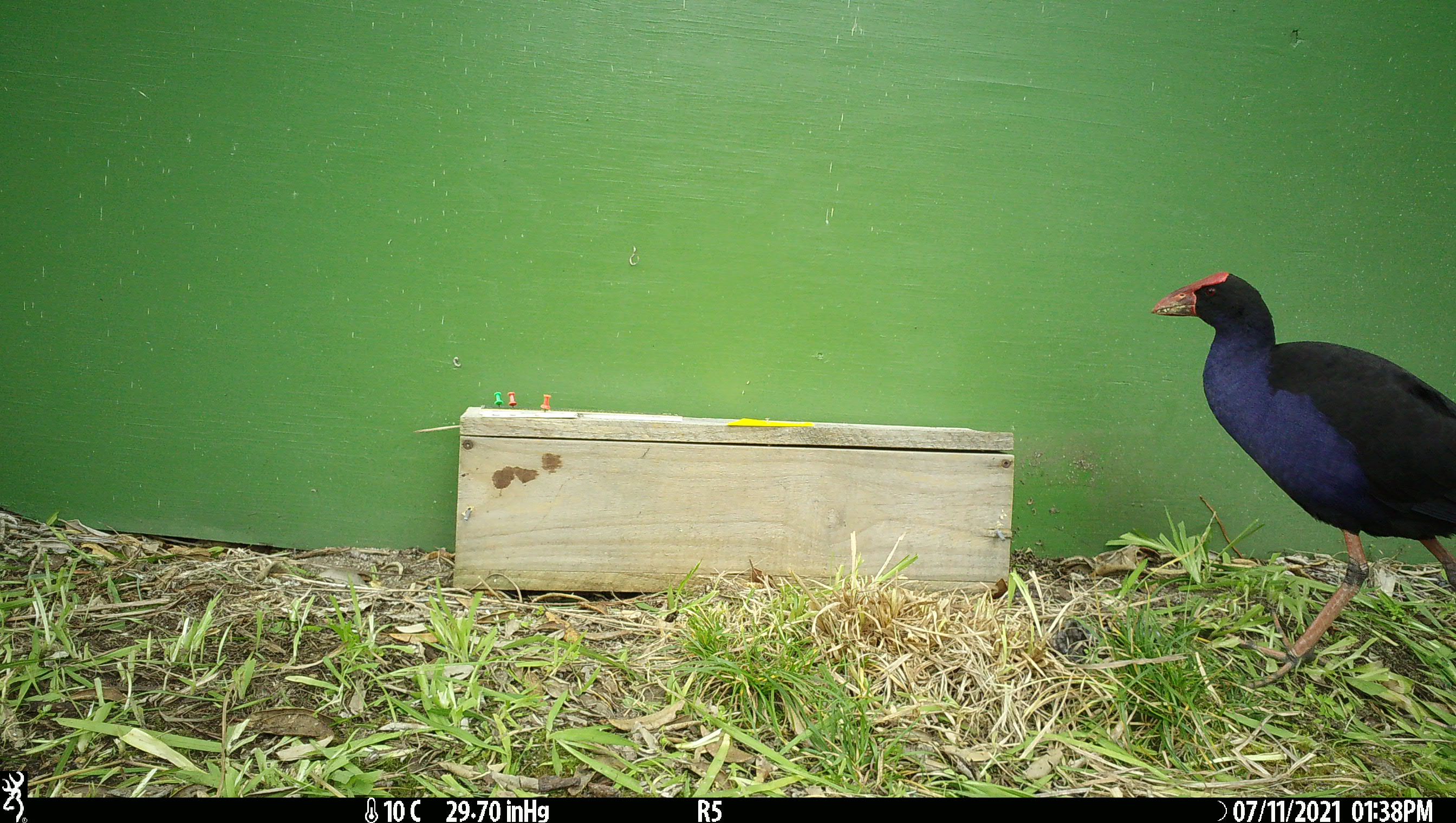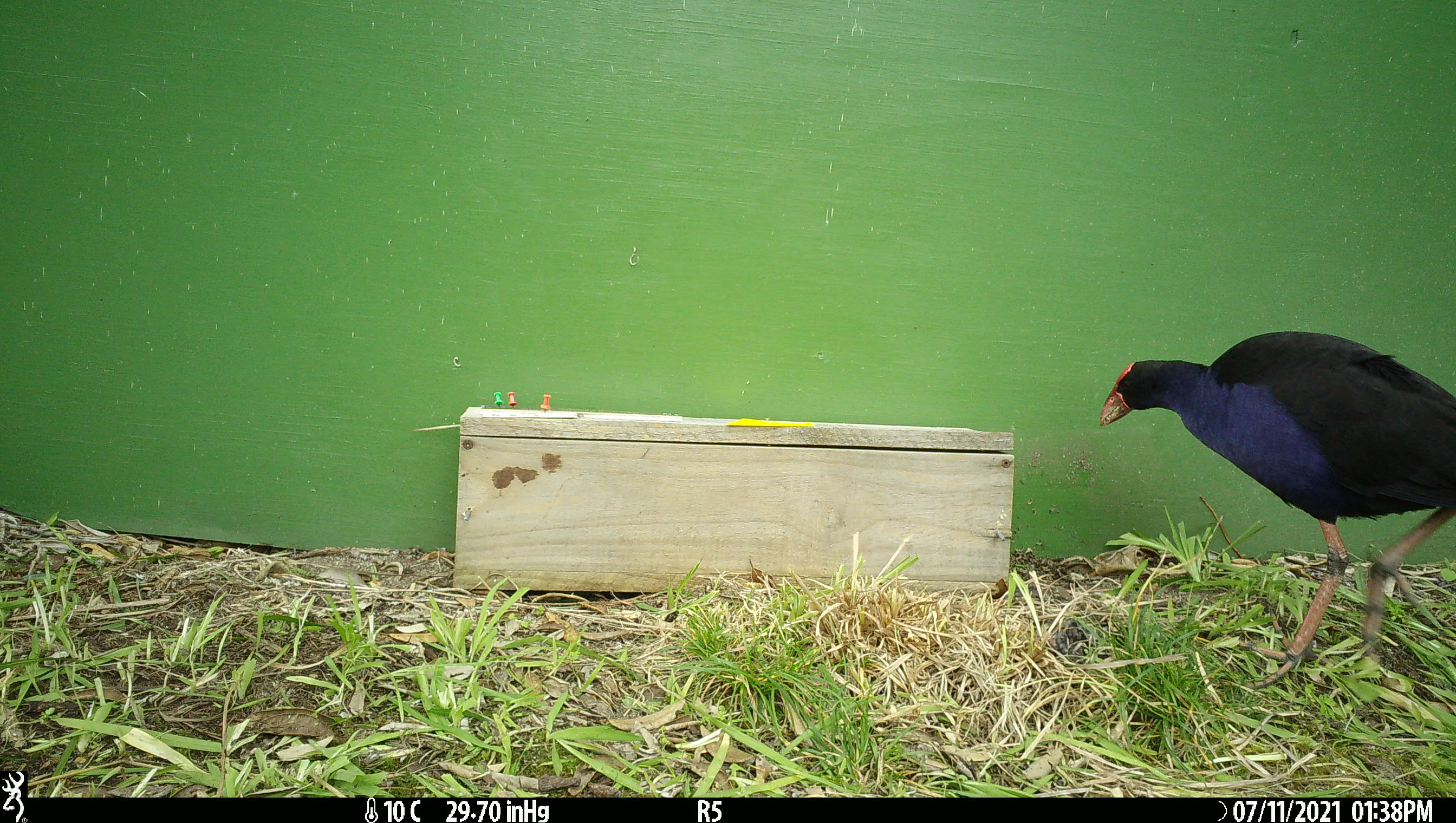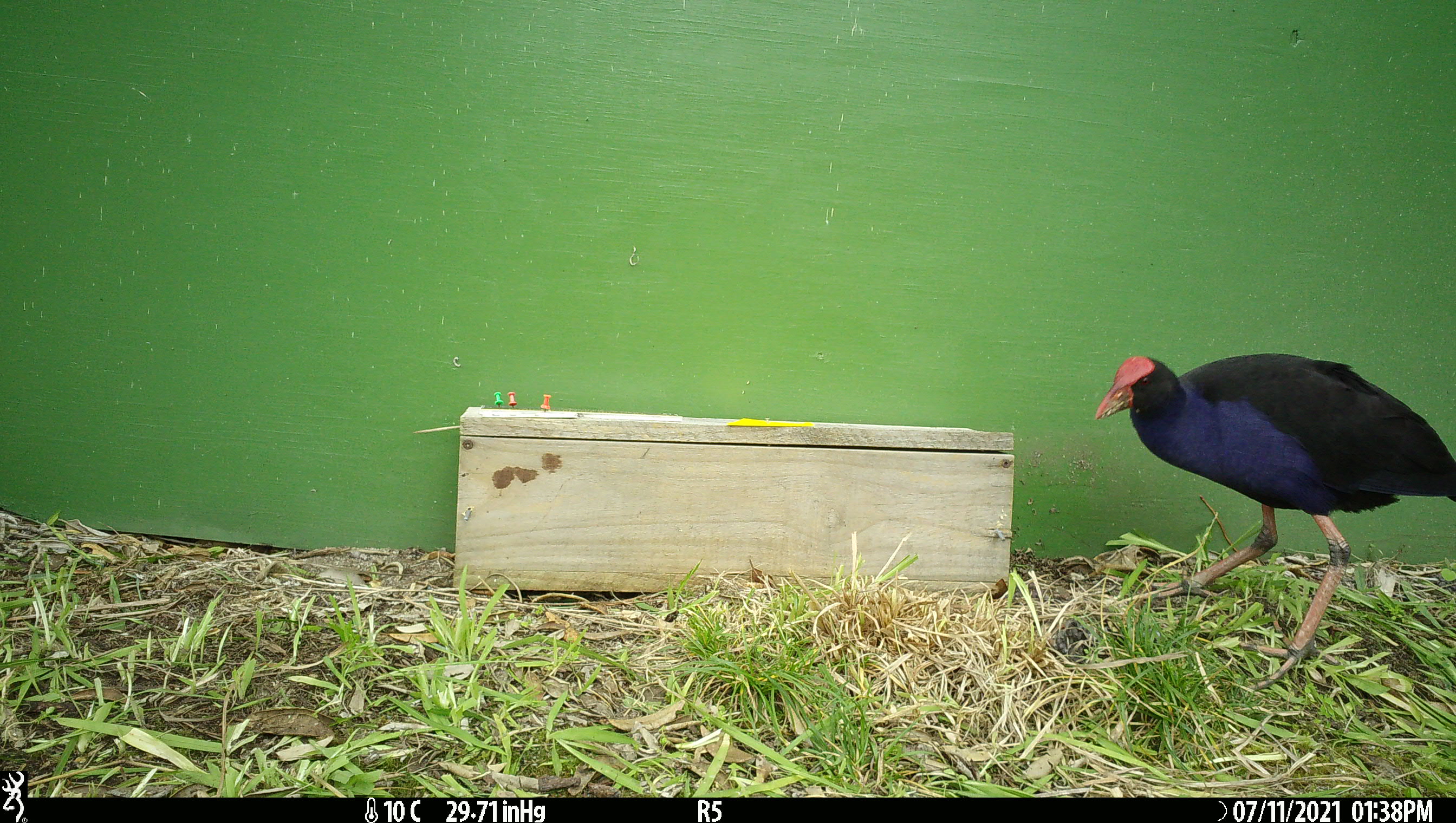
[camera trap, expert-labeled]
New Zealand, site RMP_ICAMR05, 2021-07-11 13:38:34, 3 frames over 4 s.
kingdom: Animalia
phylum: Chordata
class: Aves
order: Gruiformes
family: Rallidae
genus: Porphyrio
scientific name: Porphyrio melanotus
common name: australasian swamphen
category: pukeko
Pukeko (australasian swamphen) (Porphyrio melanotus).